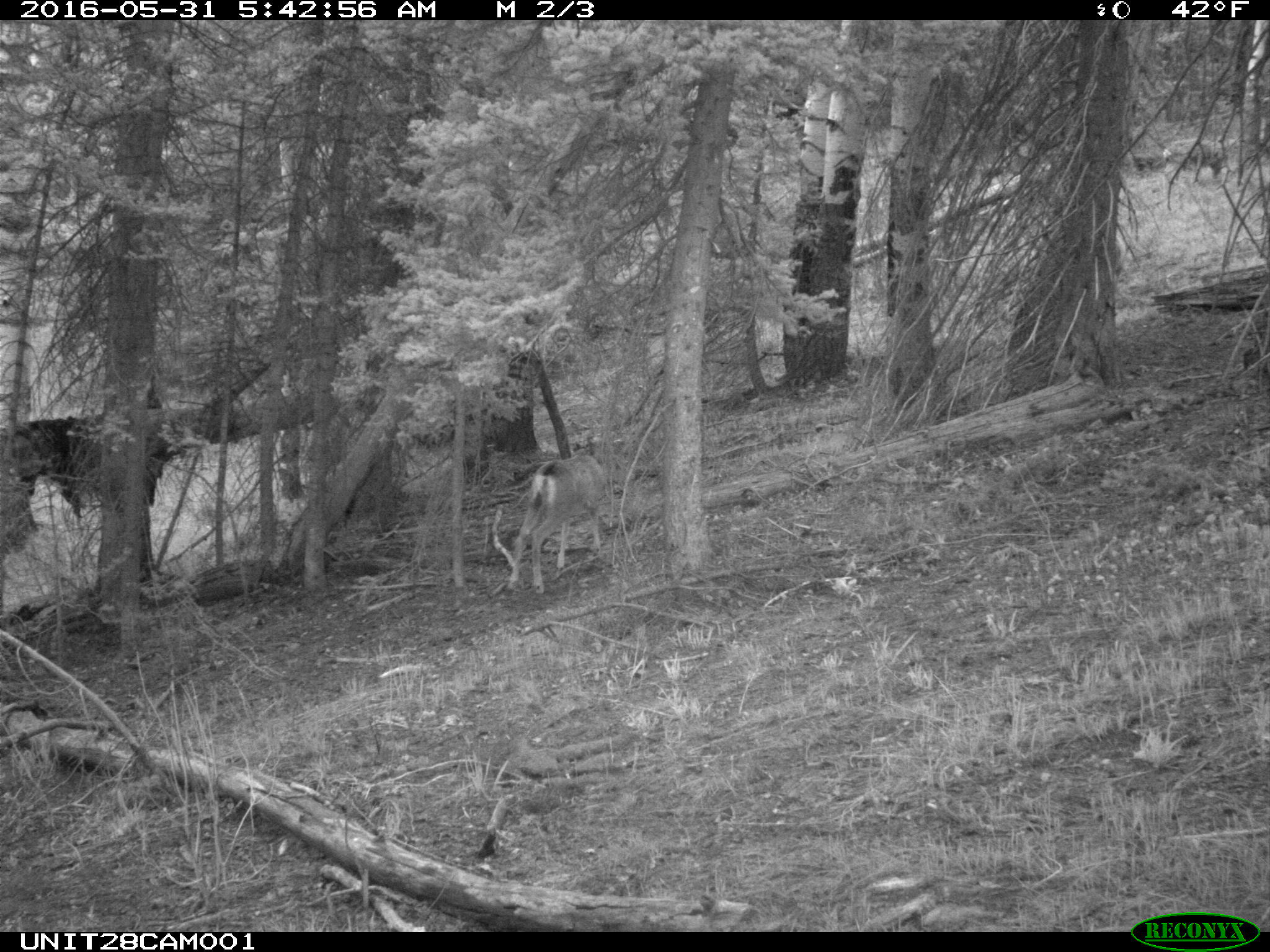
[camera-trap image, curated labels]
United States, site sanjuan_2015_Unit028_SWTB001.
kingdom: Animalia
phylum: Chordata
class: Mammalia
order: Artiodactyla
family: Cervidae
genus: Odocoileus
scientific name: Odocoileus hemionus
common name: mule deer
Odocoileus hemionus (mule deer).